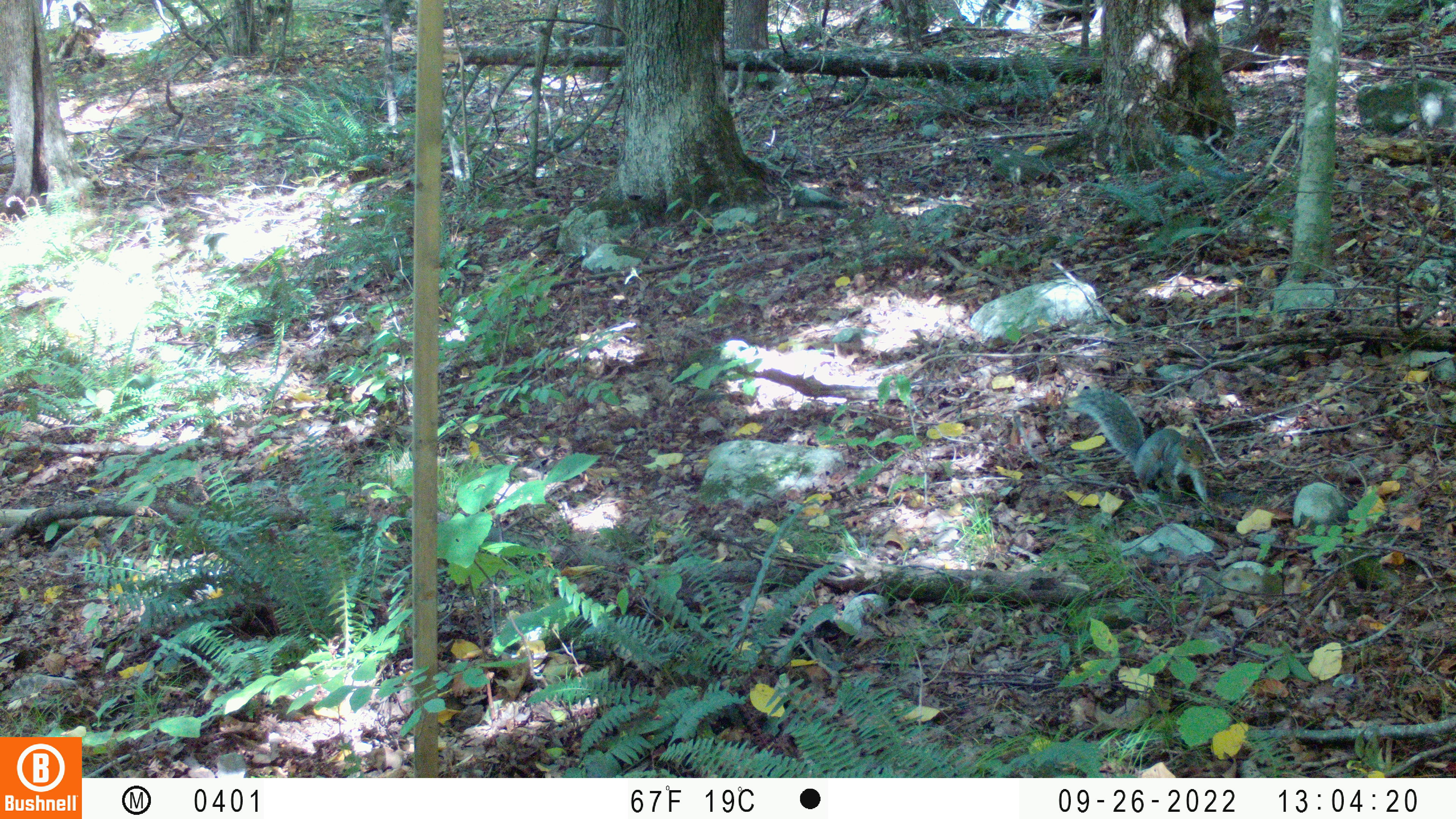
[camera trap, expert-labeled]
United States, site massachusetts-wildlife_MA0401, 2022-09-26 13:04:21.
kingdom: Animalia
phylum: Chordata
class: Mammalia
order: Rodentia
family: Sciuridae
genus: Sciurus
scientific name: Sciurus carolinensis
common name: gray squirrel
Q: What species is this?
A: Gray squirrel (Sciurus carolinensis).